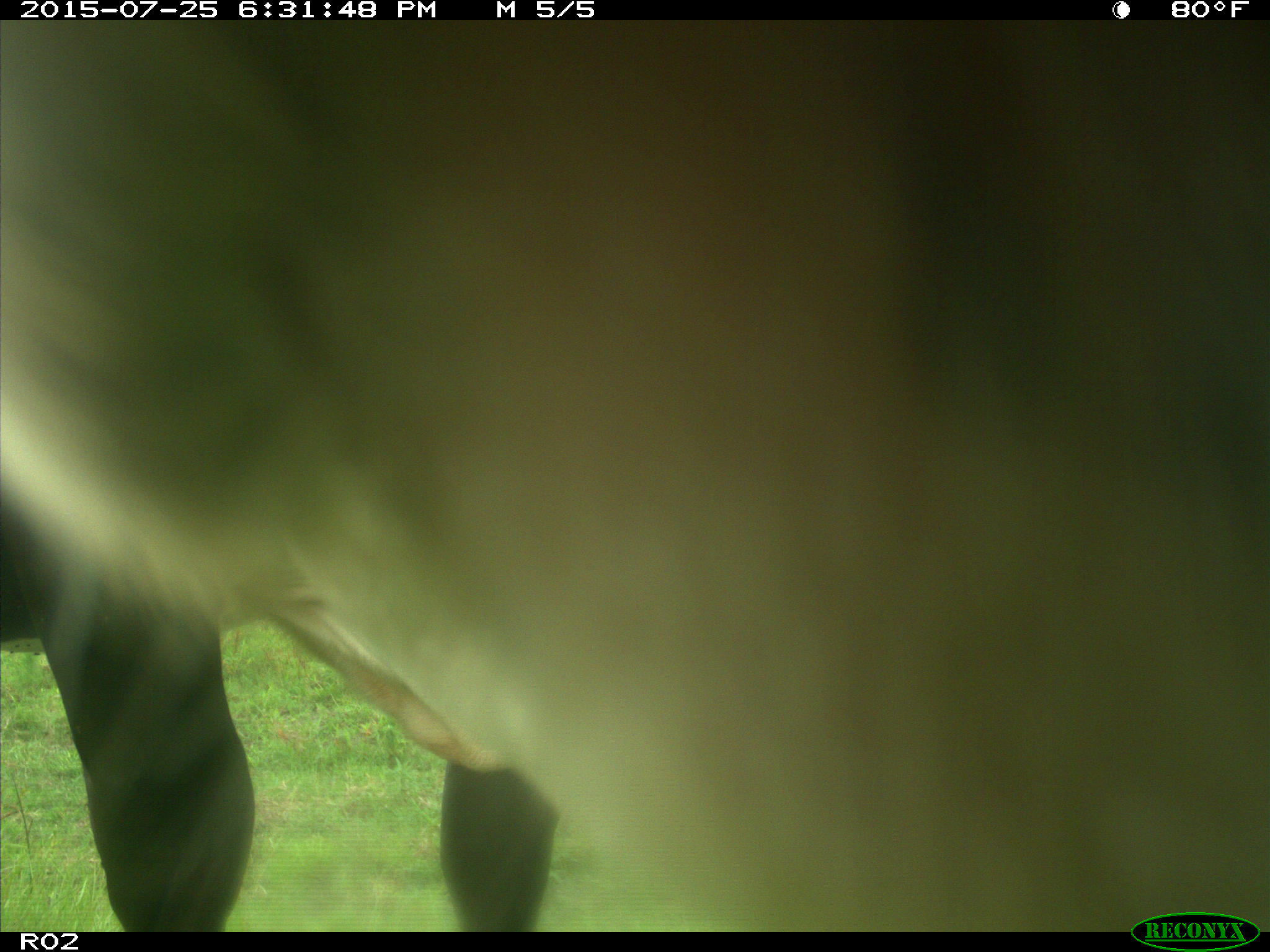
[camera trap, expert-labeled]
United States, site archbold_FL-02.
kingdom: Animalia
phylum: Chordata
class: Mammalia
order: Artiodactyla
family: Bovidae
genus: Bos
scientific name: Bos taurus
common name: domestic cow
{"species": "Bos taurus (domestic cow)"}